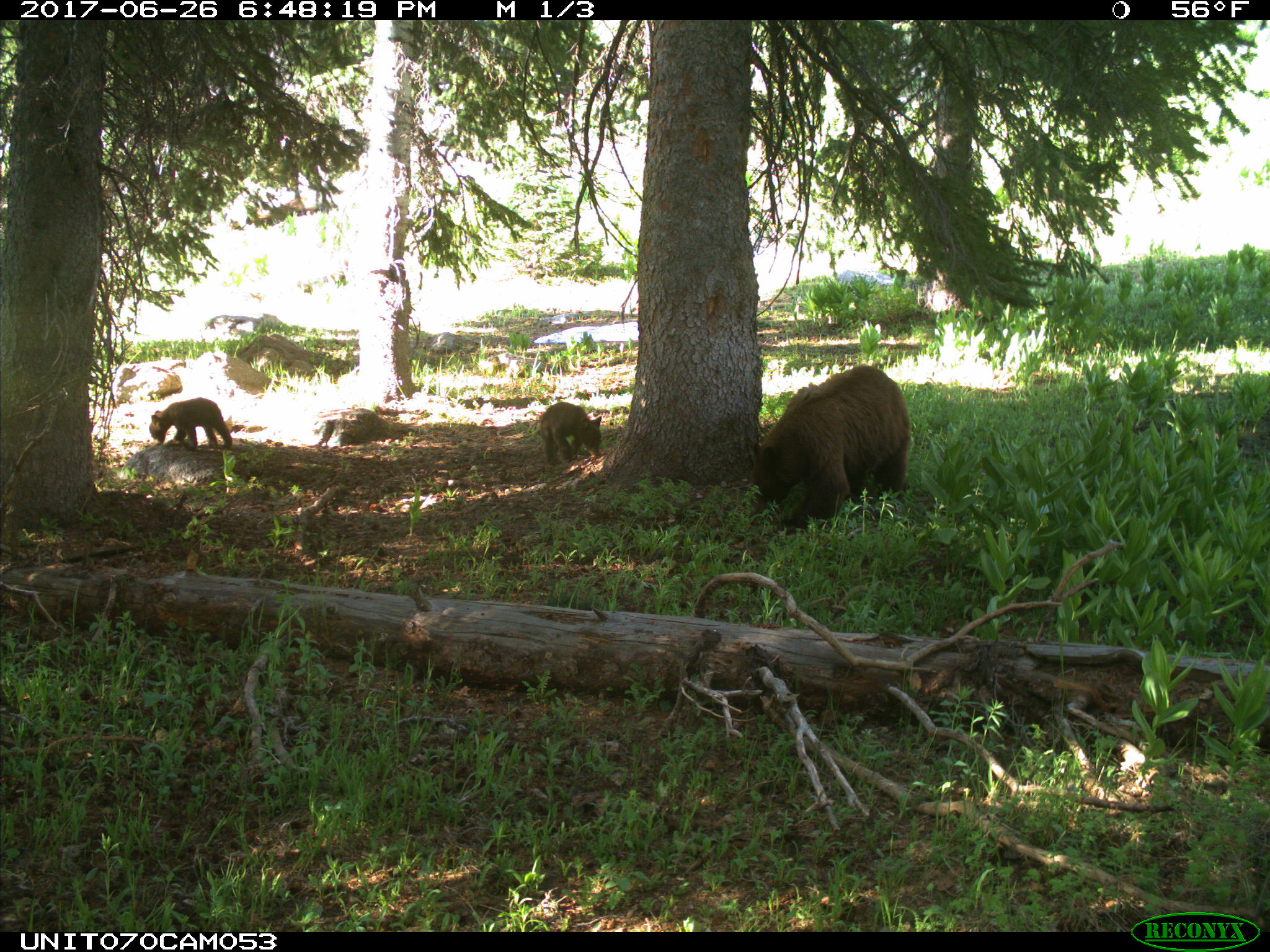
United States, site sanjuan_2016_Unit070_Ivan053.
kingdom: Animalia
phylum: Chordata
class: Mammalia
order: Carnivora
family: Ursidae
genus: Ursus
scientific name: Ursus americanus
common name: american black bear